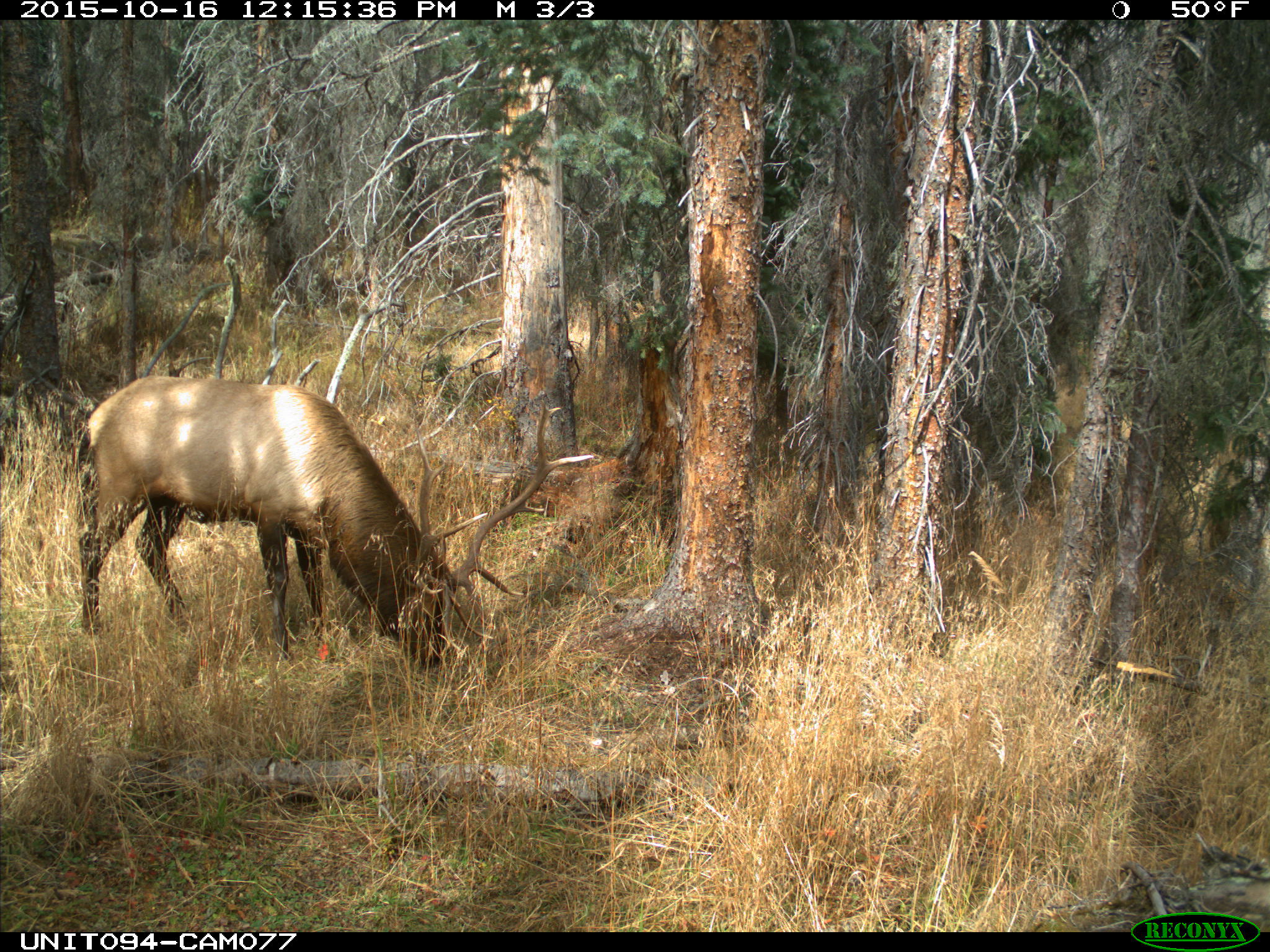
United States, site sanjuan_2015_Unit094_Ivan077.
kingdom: Animalia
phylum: Chordata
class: Mammalia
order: Artiodactyla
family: Cervidae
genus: Cervus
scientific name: Cervus elaphus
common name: red deer